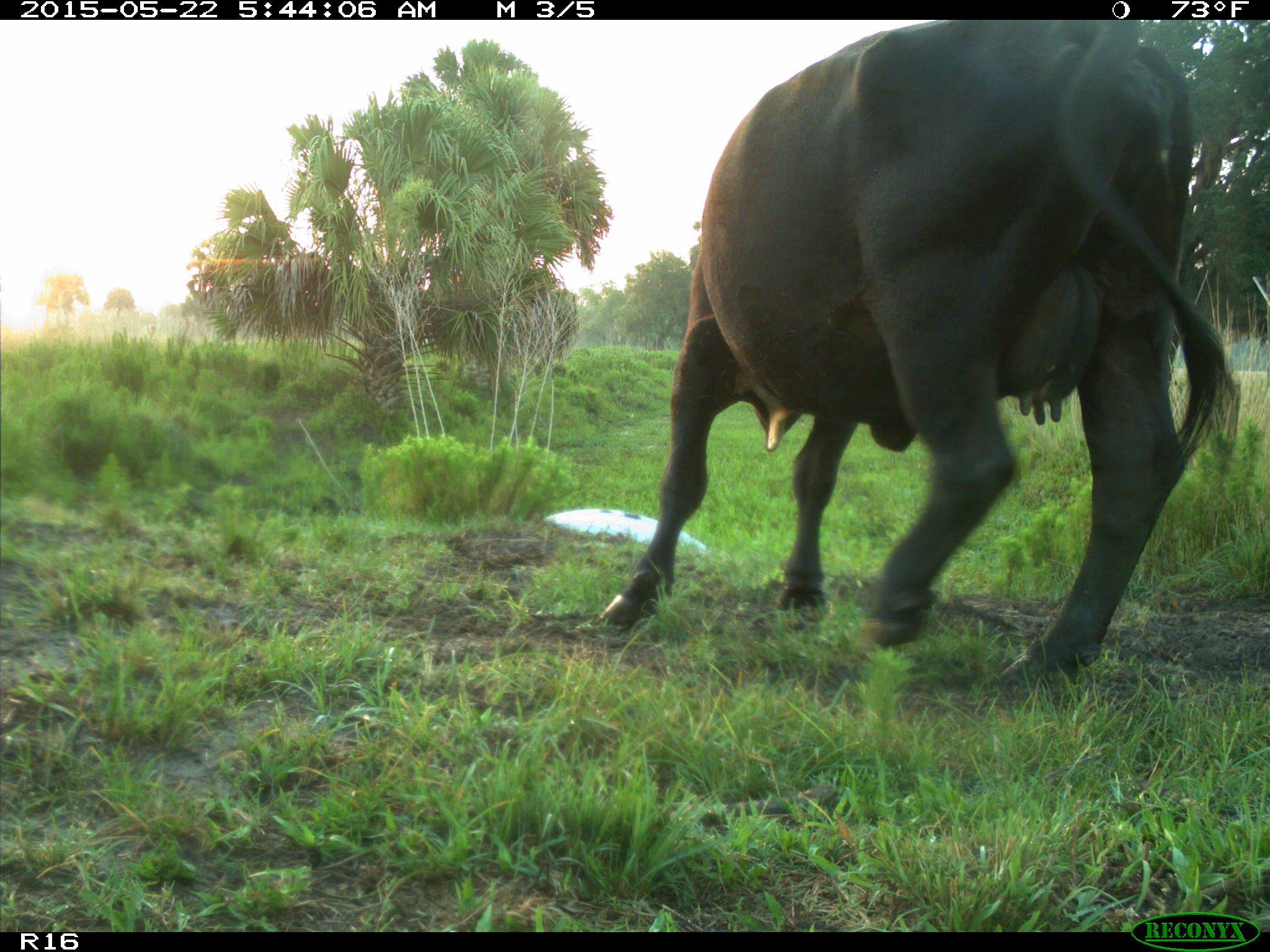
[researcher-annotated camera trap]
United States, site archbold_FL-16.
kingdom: Animalia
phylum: Chordata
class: Mammalia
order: Artiodactyla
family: Bovidae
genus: Bos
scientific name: Bos taurus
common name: domestic cow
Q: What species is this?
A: Bos taurus (domestic cow).